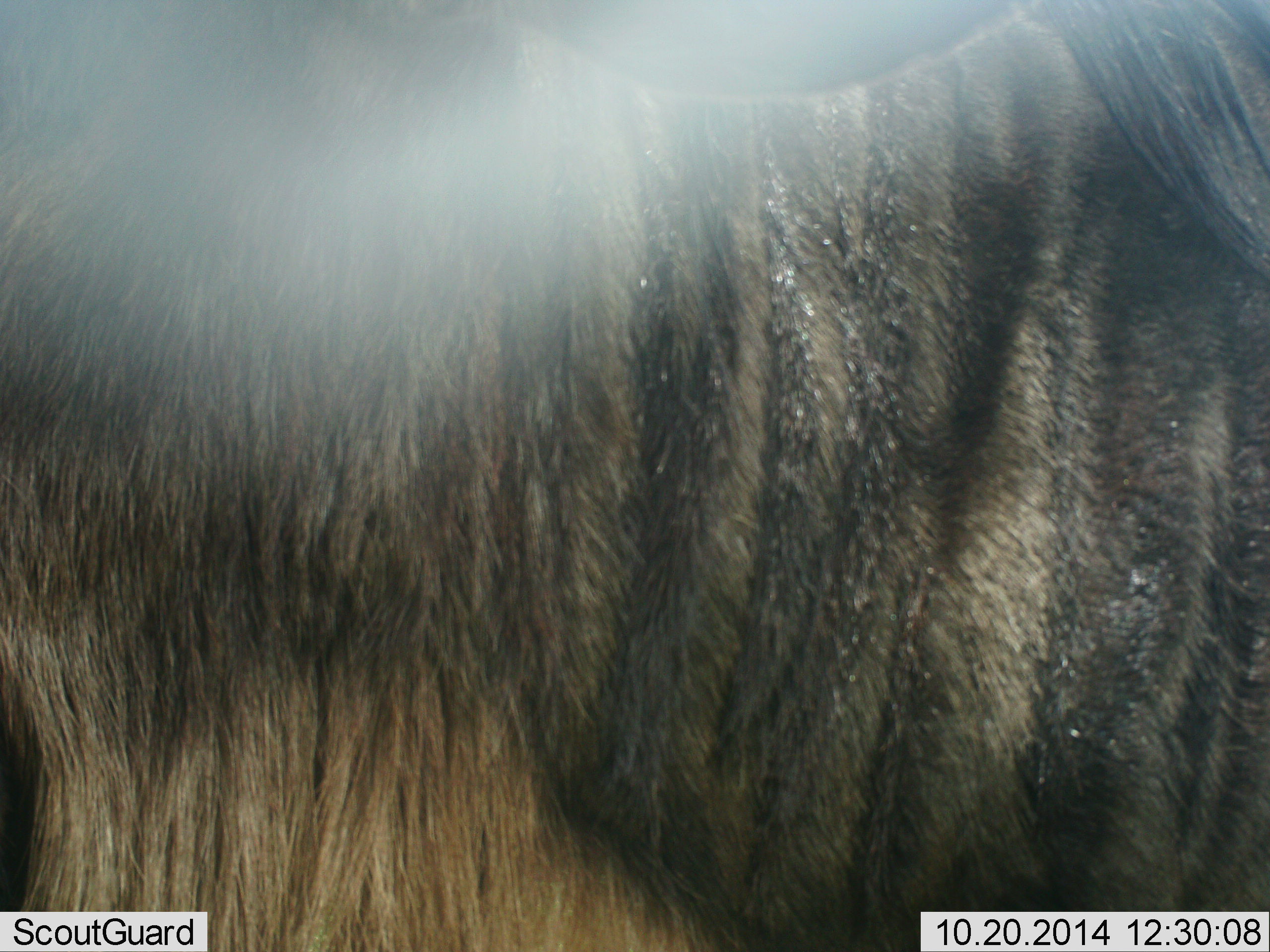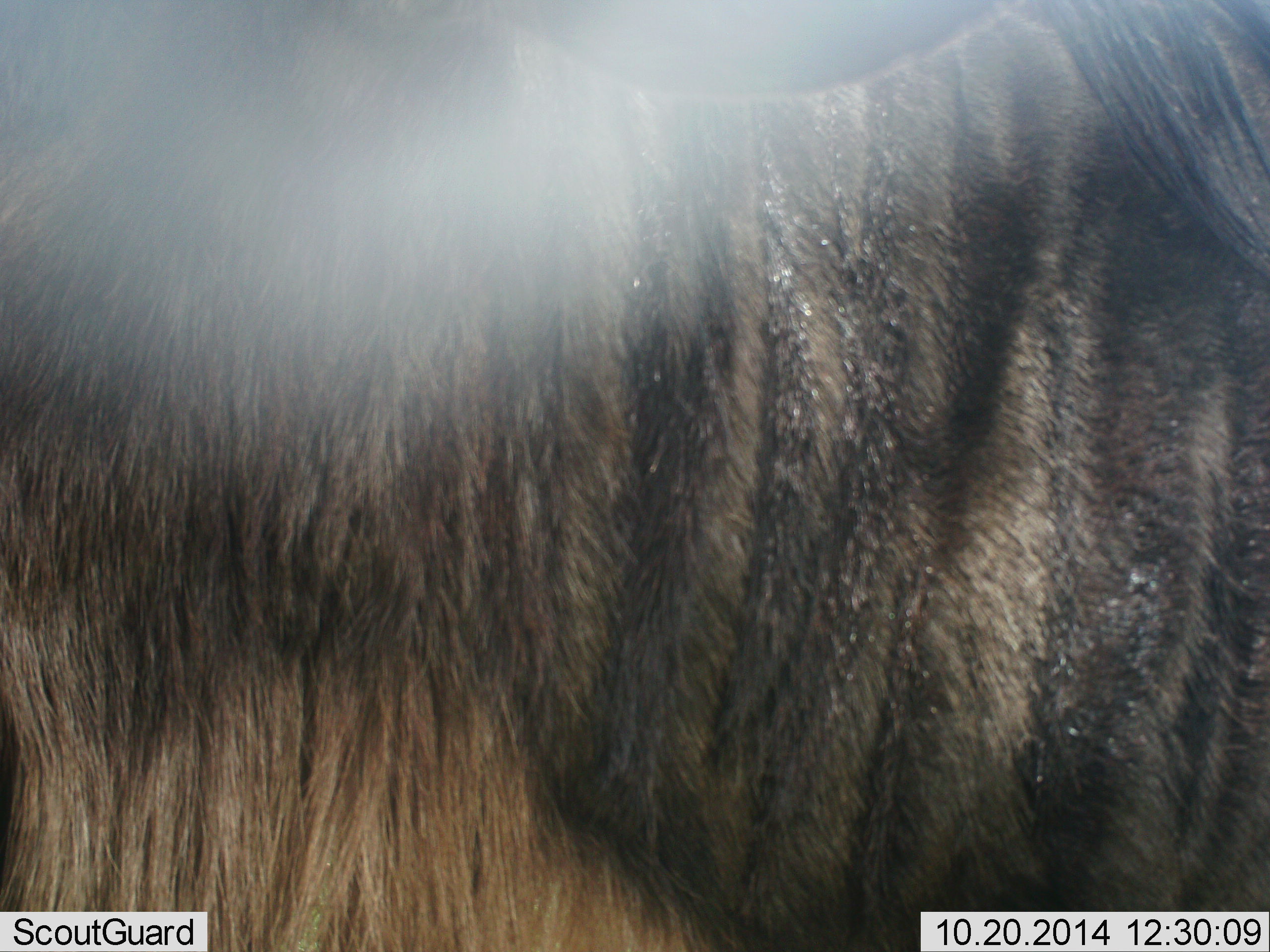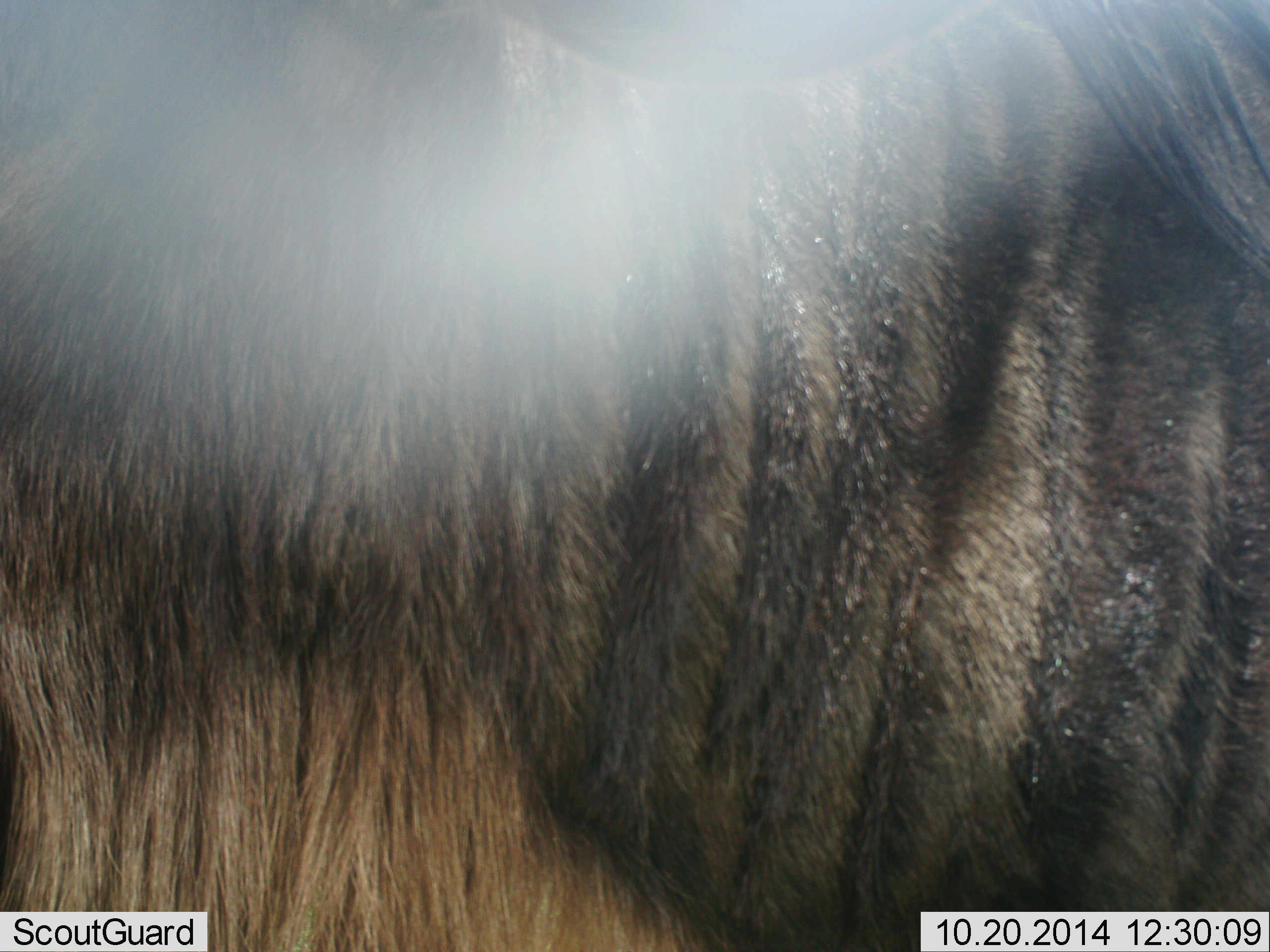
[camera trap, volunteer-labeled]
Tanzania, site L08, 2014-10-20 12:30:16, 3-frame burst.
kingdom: Animalia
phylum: Chordata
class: Mammalia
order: Artiodactyla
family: Bovidae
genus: Connochaetes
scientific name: Connochaetes taurinus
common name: blue wildebeest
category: wildebeest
Wildebeest (blue wildebeest) (Connochaetes taurinus), count 1. Behavior (volunteer vote fractions): standing 100%, resting 0%, moving 0%, interacting 0%. Young present (vote fraction): 0%. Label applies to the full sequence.